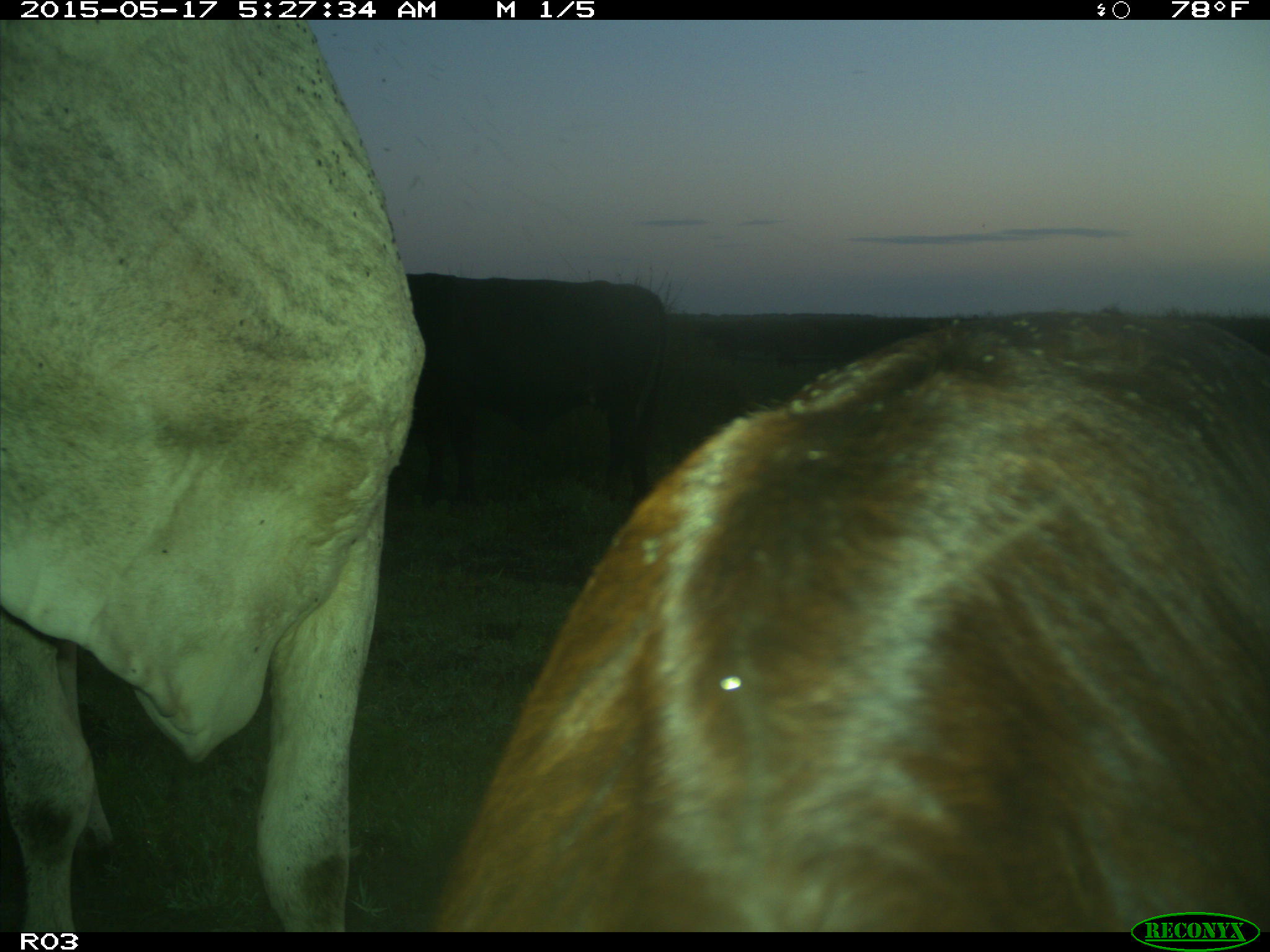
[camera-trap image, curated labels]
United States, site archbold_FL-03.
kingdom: Animalia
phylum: Chordata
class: Mammalia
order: Artiodactyla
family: Bovidae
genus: Bos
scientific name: Bos taurus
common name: domestic cow